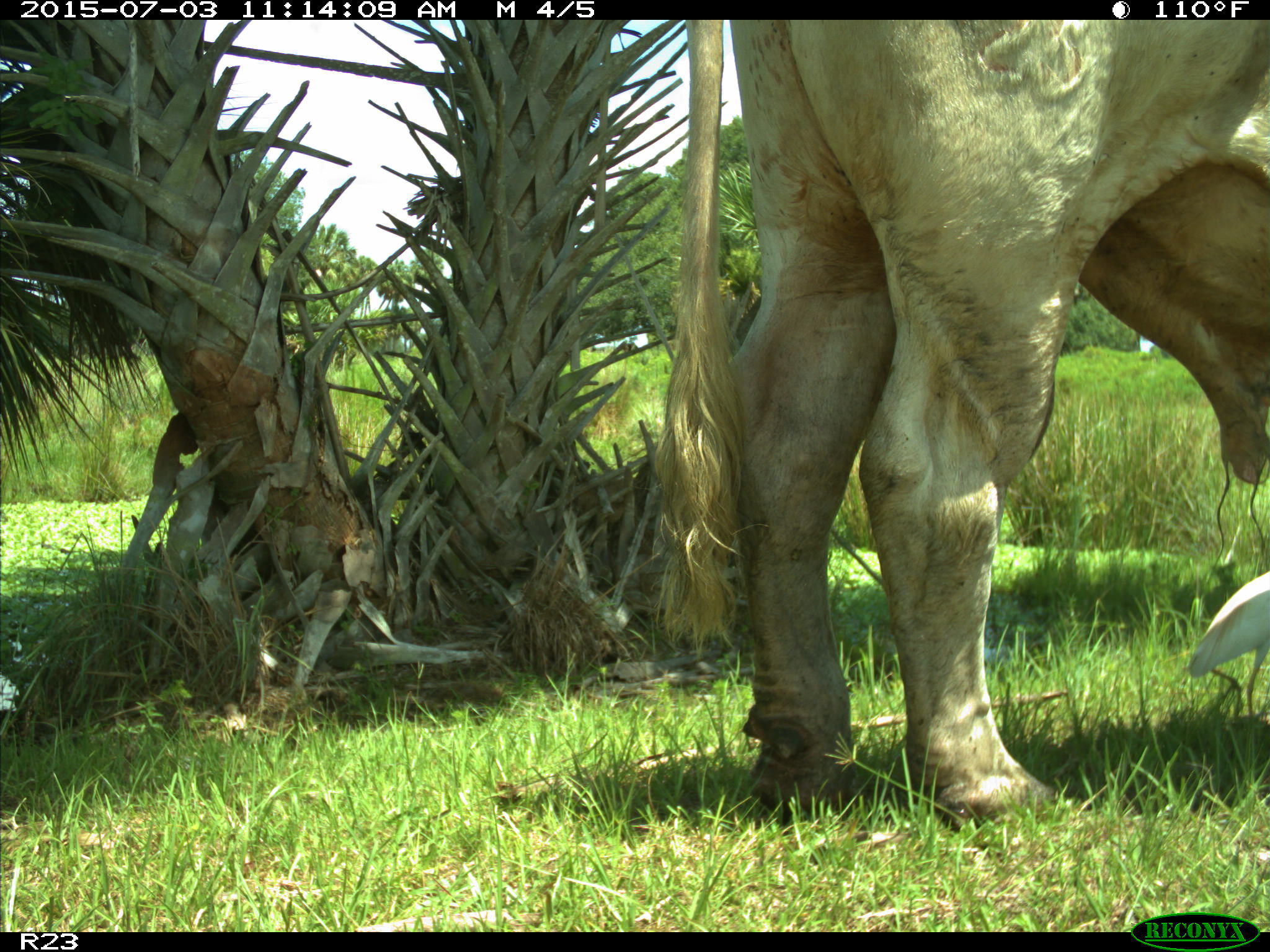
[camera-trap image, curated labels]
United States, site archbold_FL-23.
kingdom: Animalia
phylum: Chordata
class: Mammalia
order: Artiodactyla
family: Bovidae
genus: Bos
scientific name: Bos taurus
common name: domestic cow